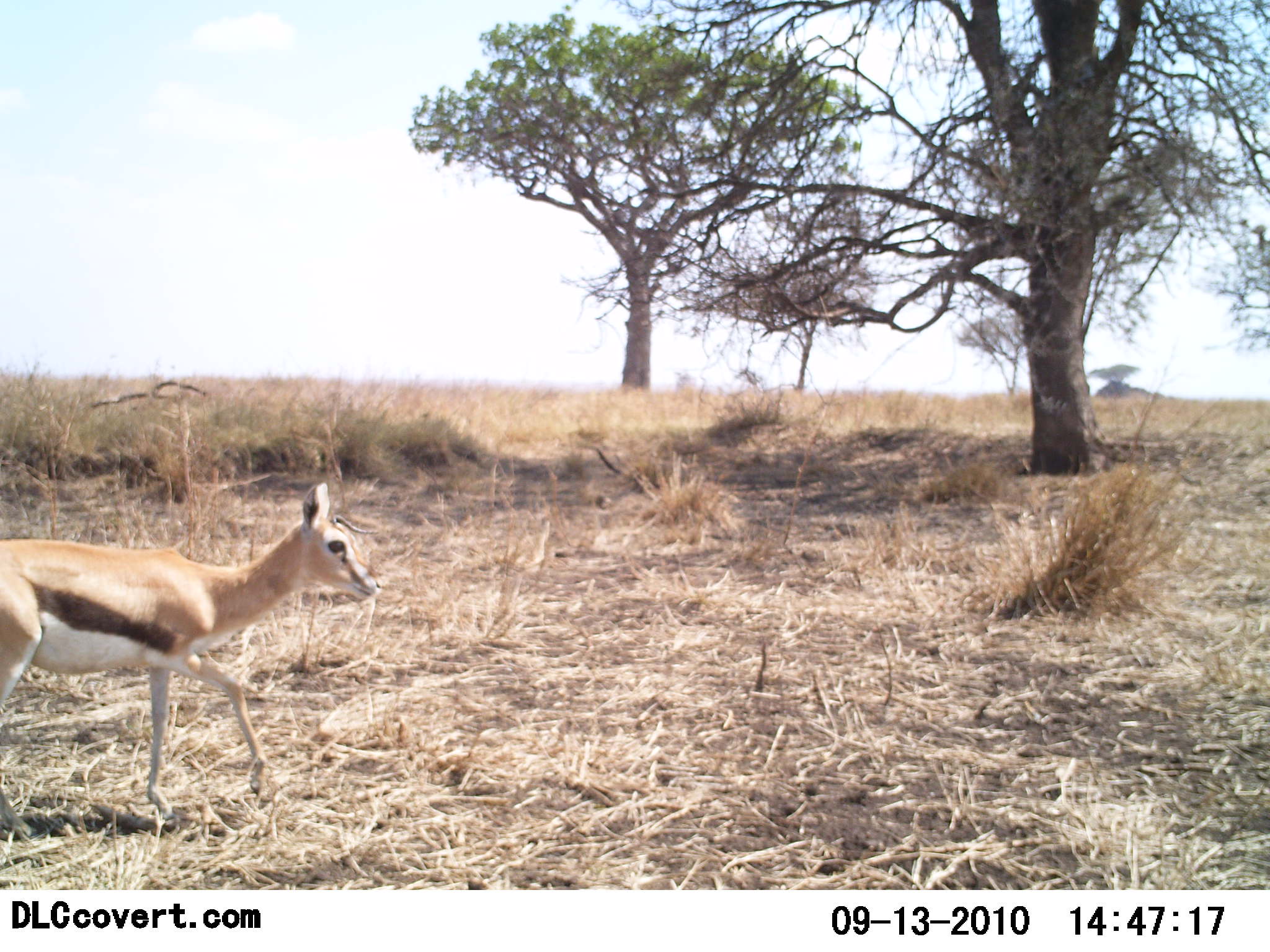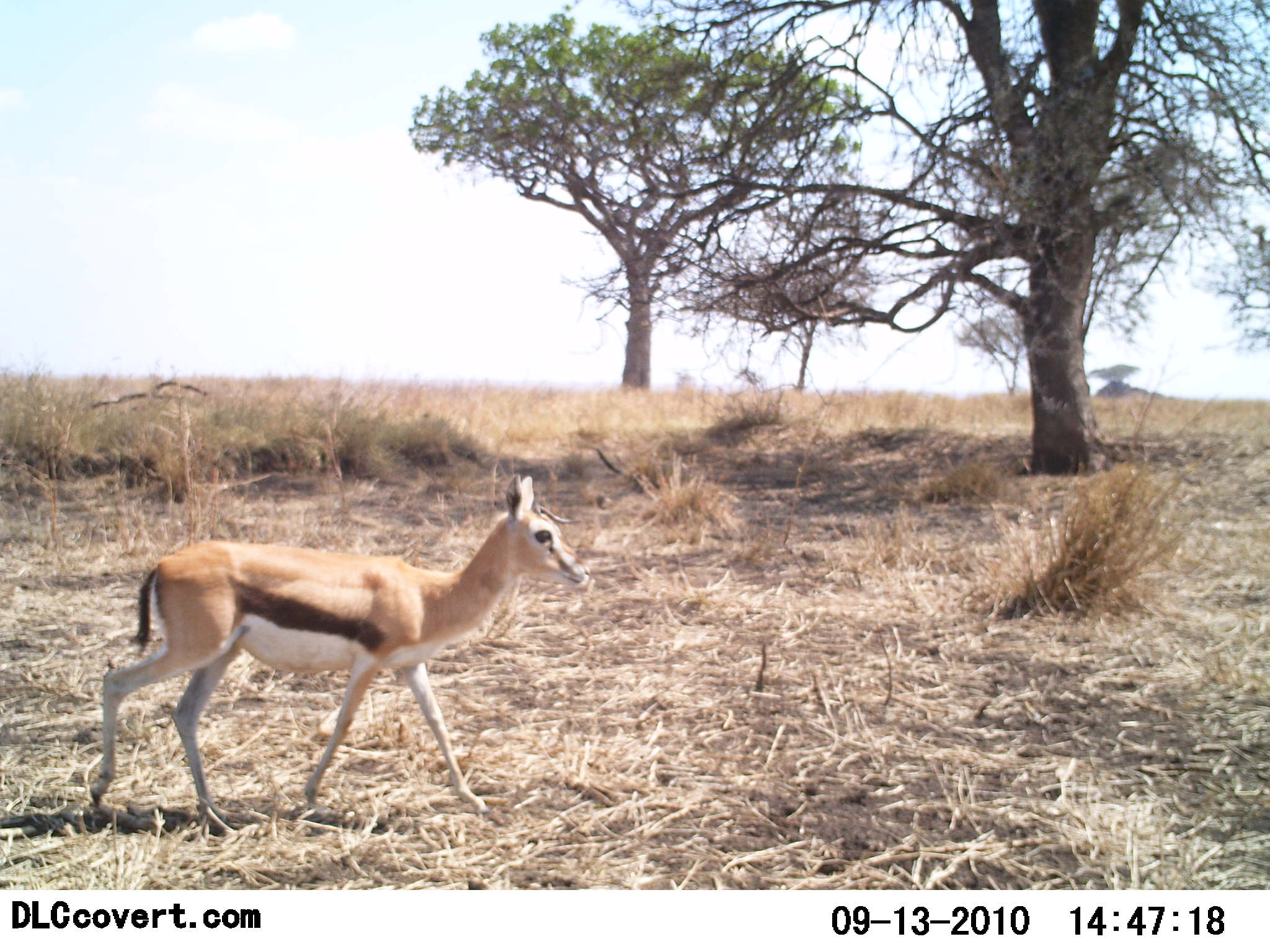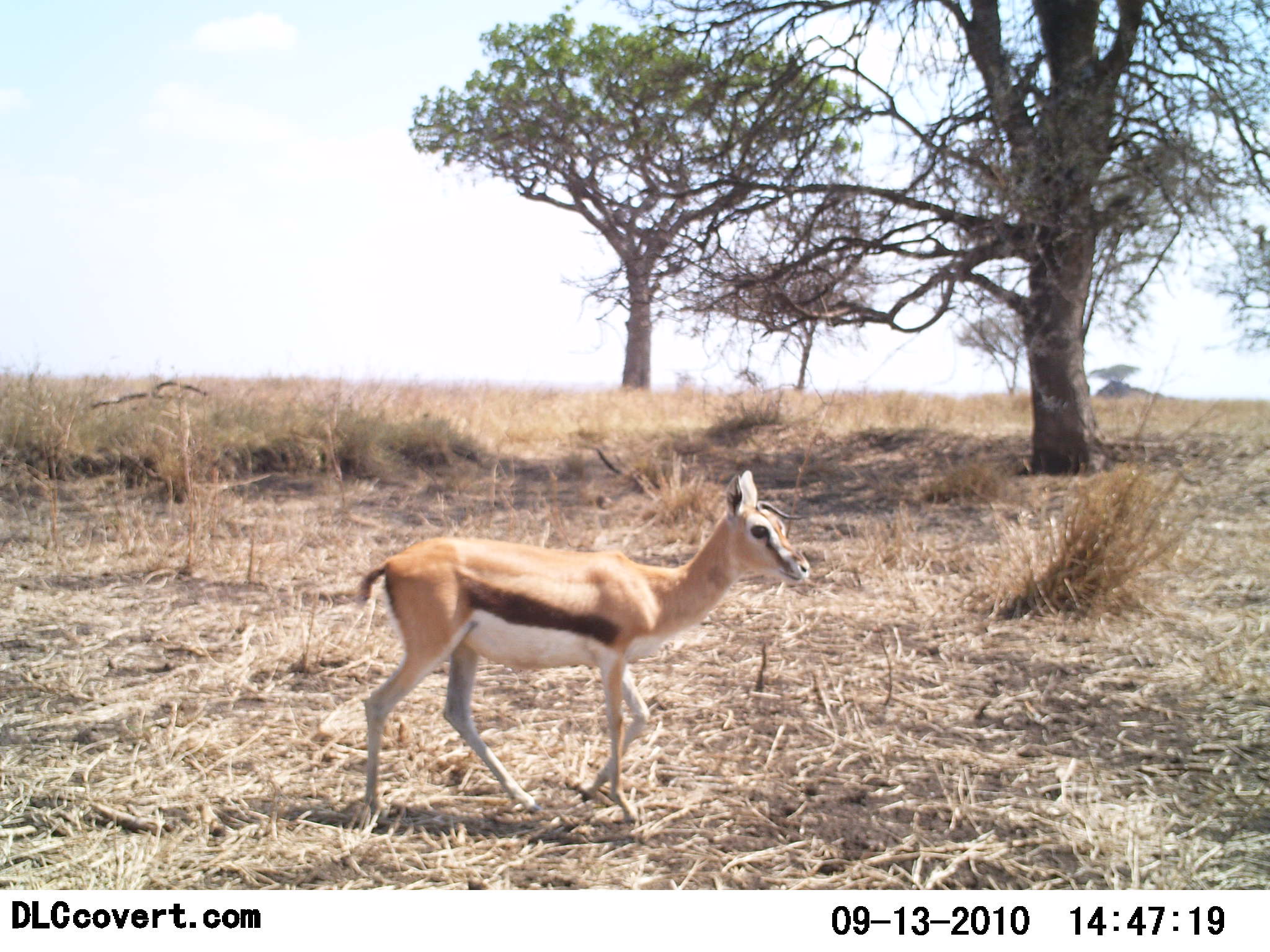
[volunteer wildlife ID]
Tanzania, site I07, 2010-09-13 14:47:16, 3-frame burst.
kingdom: Animalia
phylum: Chordata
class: Mammalia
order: Artiodactyla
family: Bovidae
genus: Eudorcas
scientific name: Eudorcas thomsonii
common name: thomson's gazelle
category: gazellethomsons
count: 1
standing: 0%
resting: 0%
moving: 100%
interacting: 0%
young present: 7%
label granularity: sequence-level